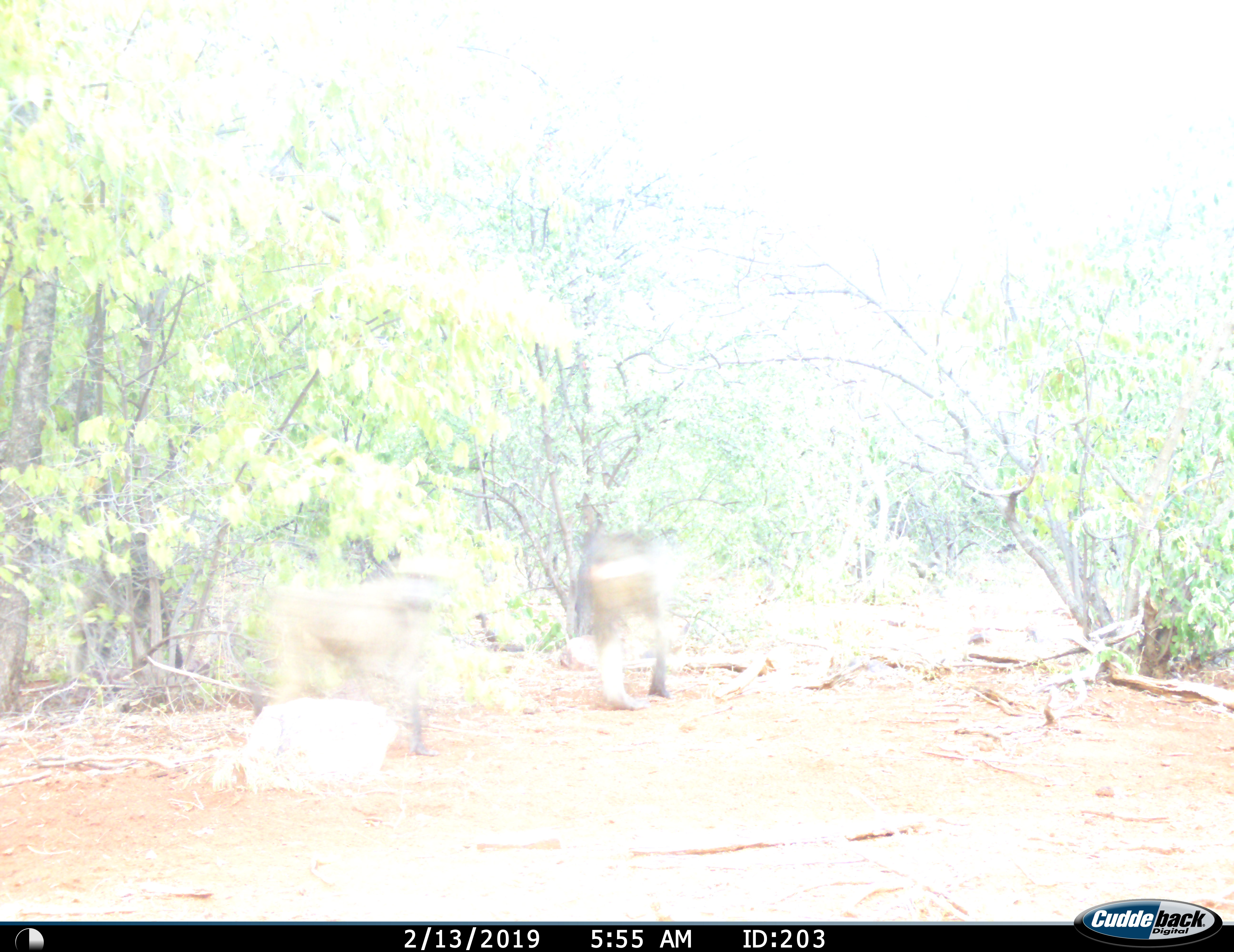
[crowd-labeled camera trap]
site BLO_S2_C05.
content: unidentified animal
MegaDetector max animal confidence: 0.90